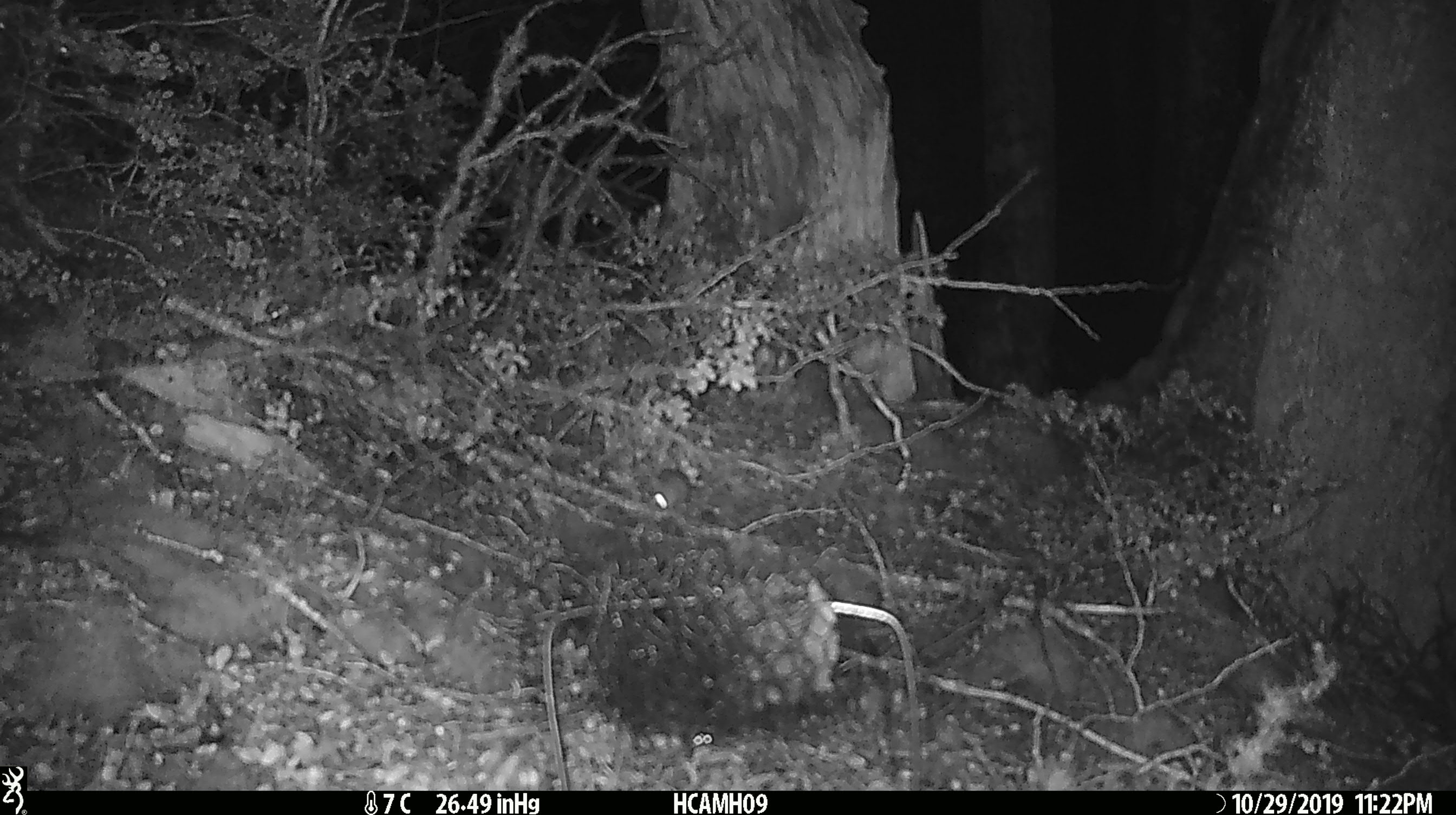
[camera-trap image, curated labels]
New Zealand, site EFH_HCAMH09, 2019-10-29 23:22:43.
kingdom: Animalia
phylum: Chordata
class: Mammalia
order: Rodentia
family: Muridae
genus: Mus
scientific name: Mus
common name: mouse